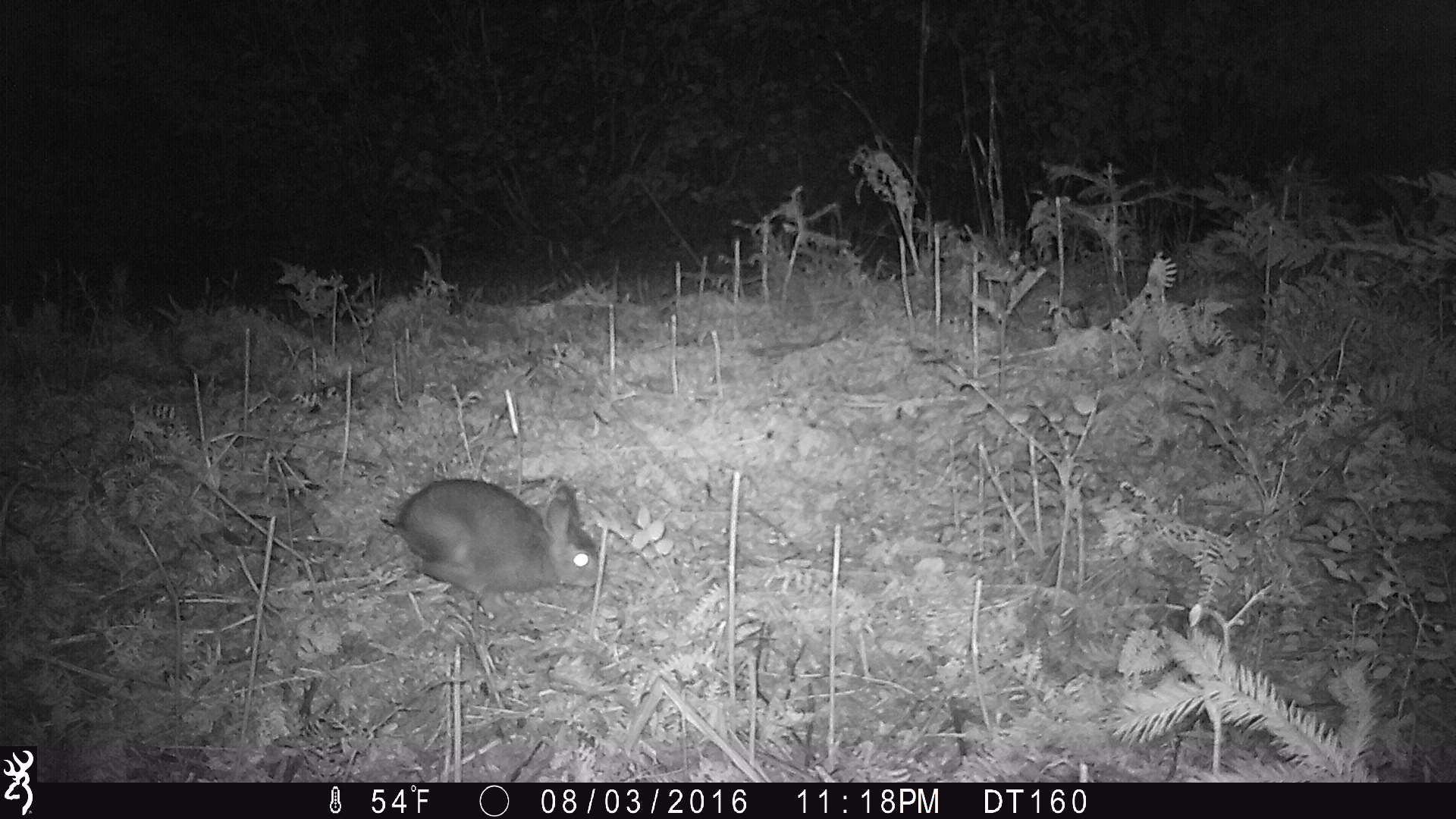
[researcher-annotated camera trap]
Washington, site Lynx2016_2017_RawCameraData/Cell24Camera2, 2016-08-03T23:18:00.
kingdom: Animalia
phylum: Chordata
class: Mammalia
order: Lagomorpha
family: Leporidae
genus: Lepus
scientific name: Lepus americanus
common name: snowshoe hare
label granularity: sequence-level